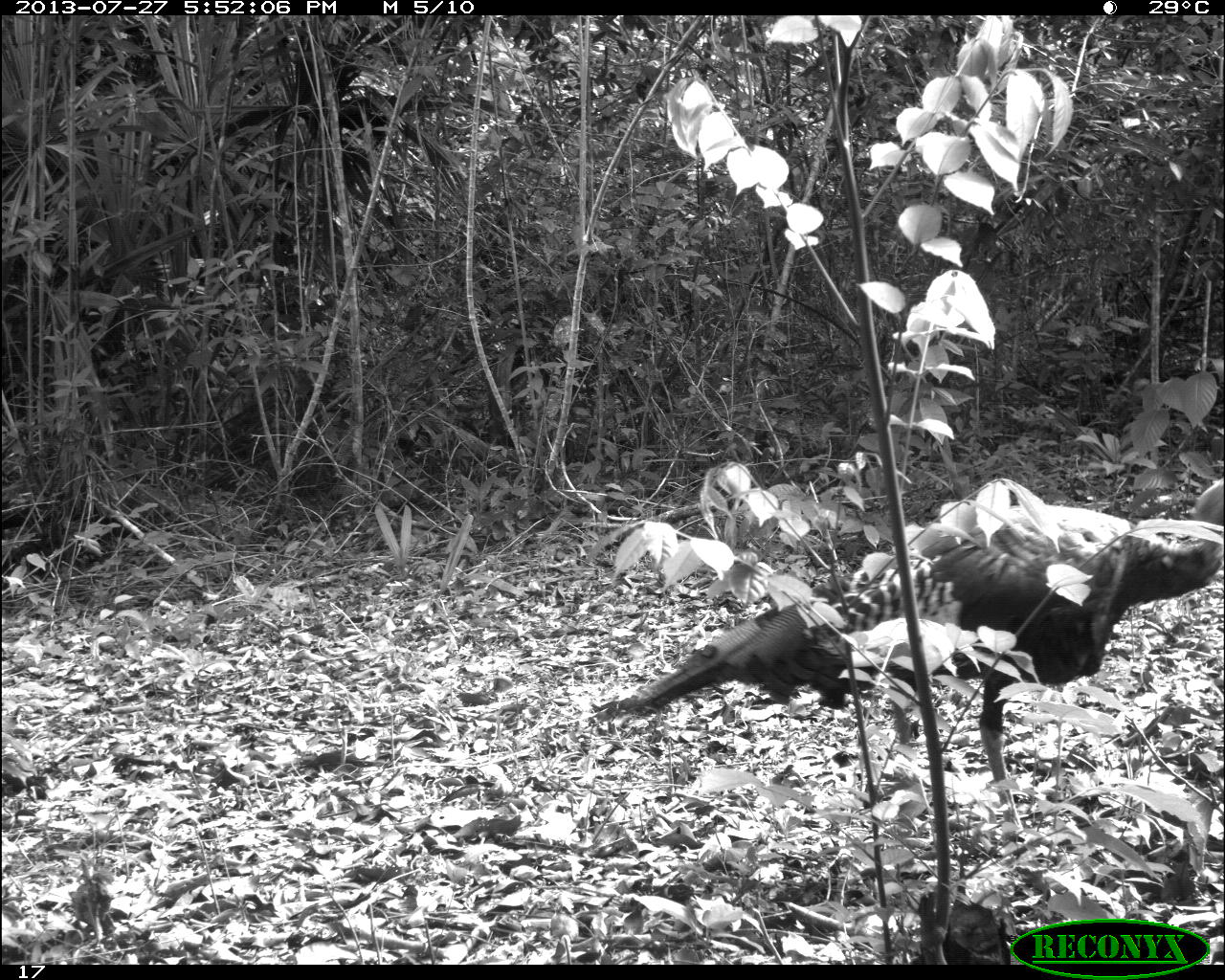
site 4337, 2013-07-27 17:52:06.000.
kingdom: Animalia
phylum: Chordata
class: Aves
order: Galliformes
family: Phasianidae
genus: Meleagris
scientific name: Meleagris ocellata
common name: ocellated turkey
Meleagris ocellata (ocellated turkey), count 1.